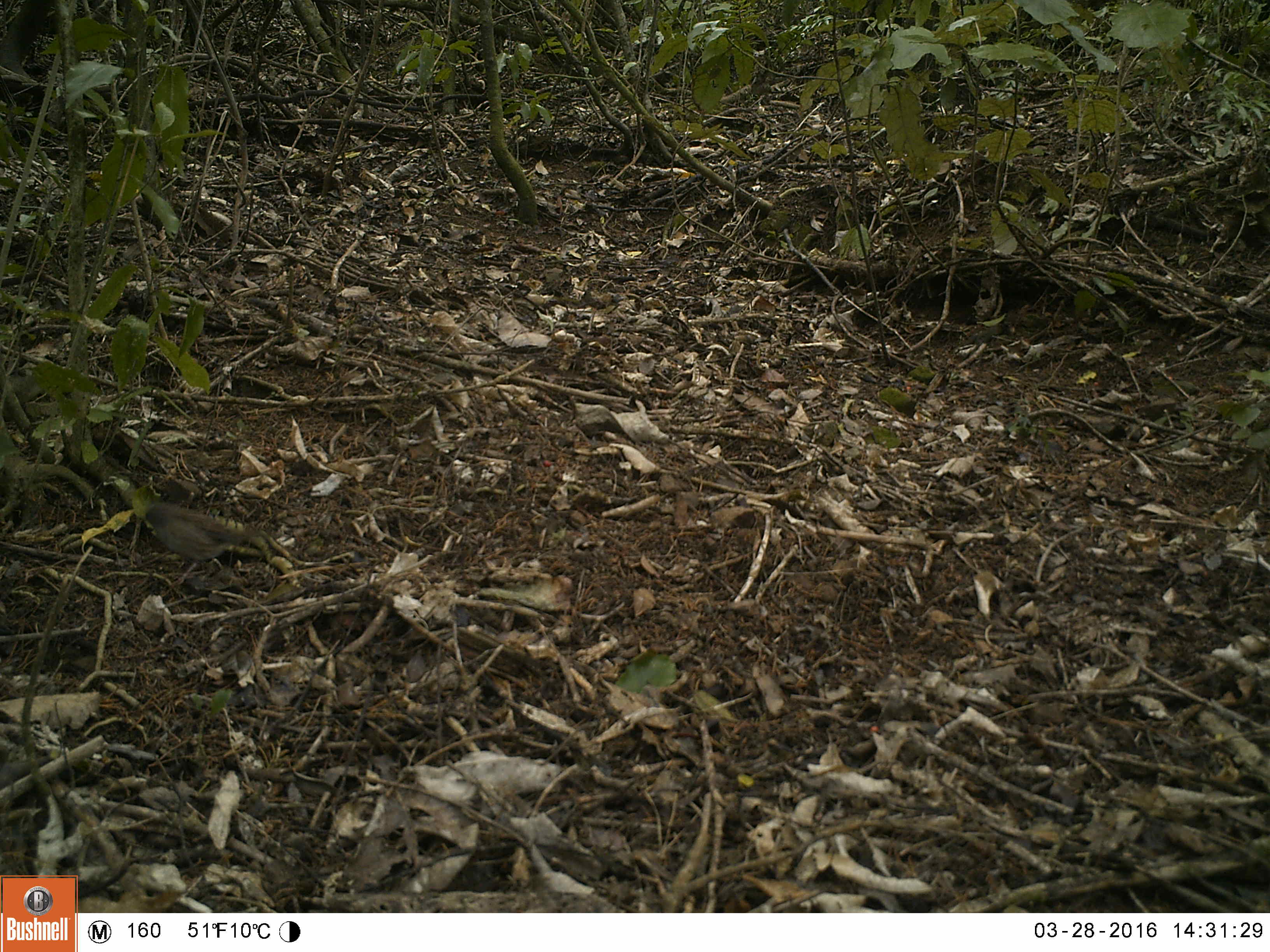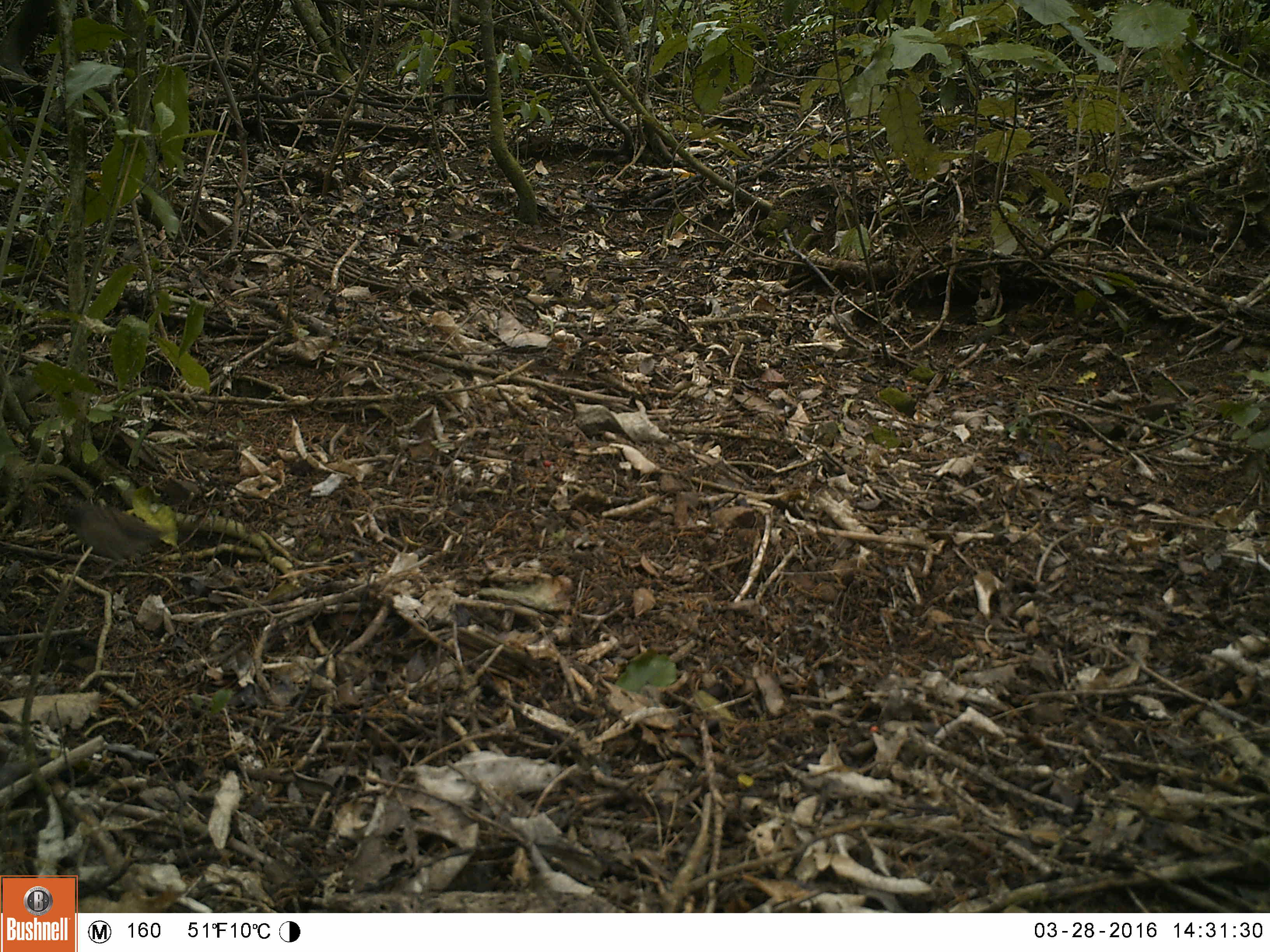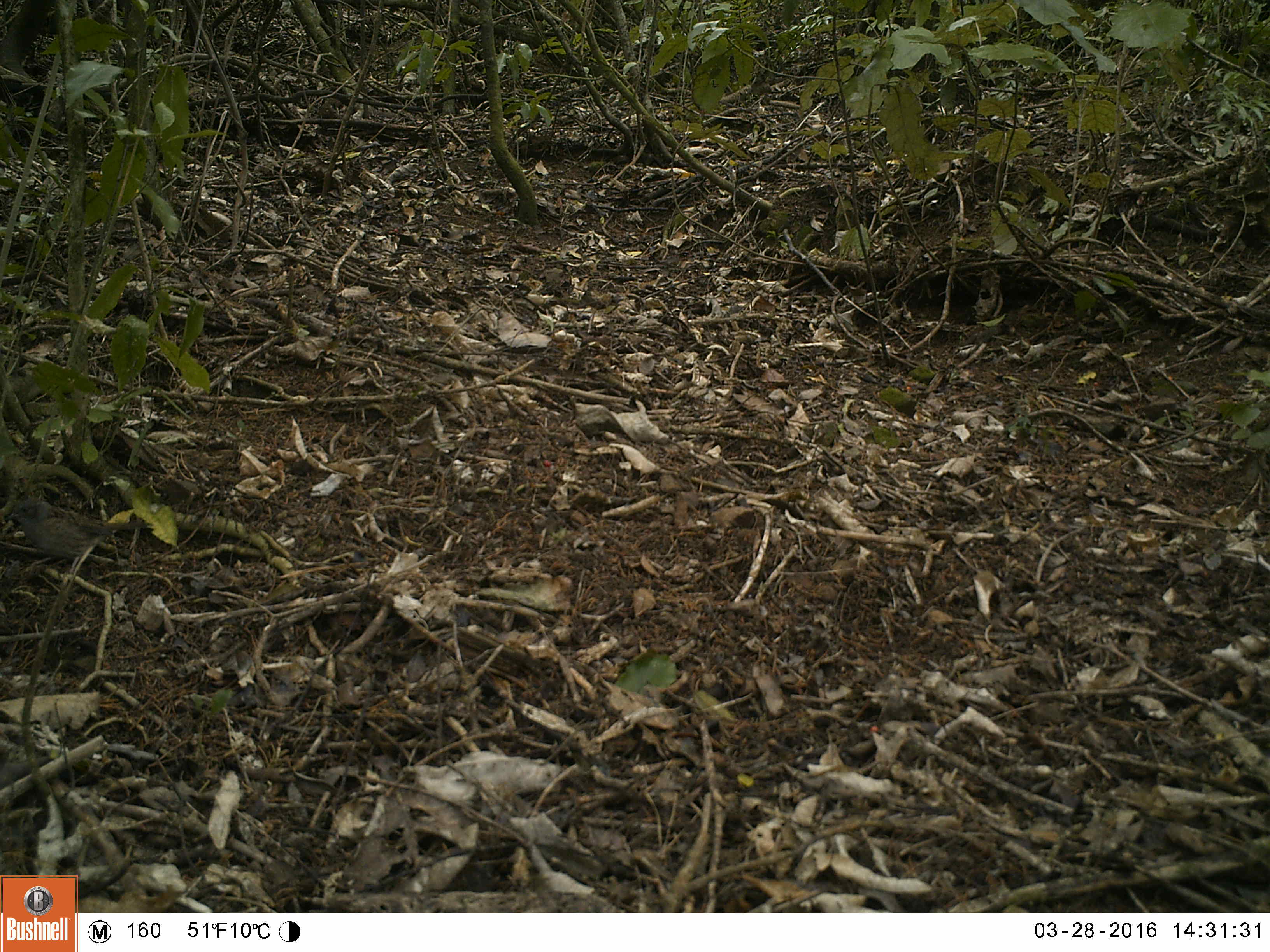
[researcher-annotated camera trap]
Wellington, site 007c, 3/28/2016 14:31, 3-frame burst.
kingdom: Animalia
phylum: Chordata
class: Aves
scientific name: Aves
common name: bird